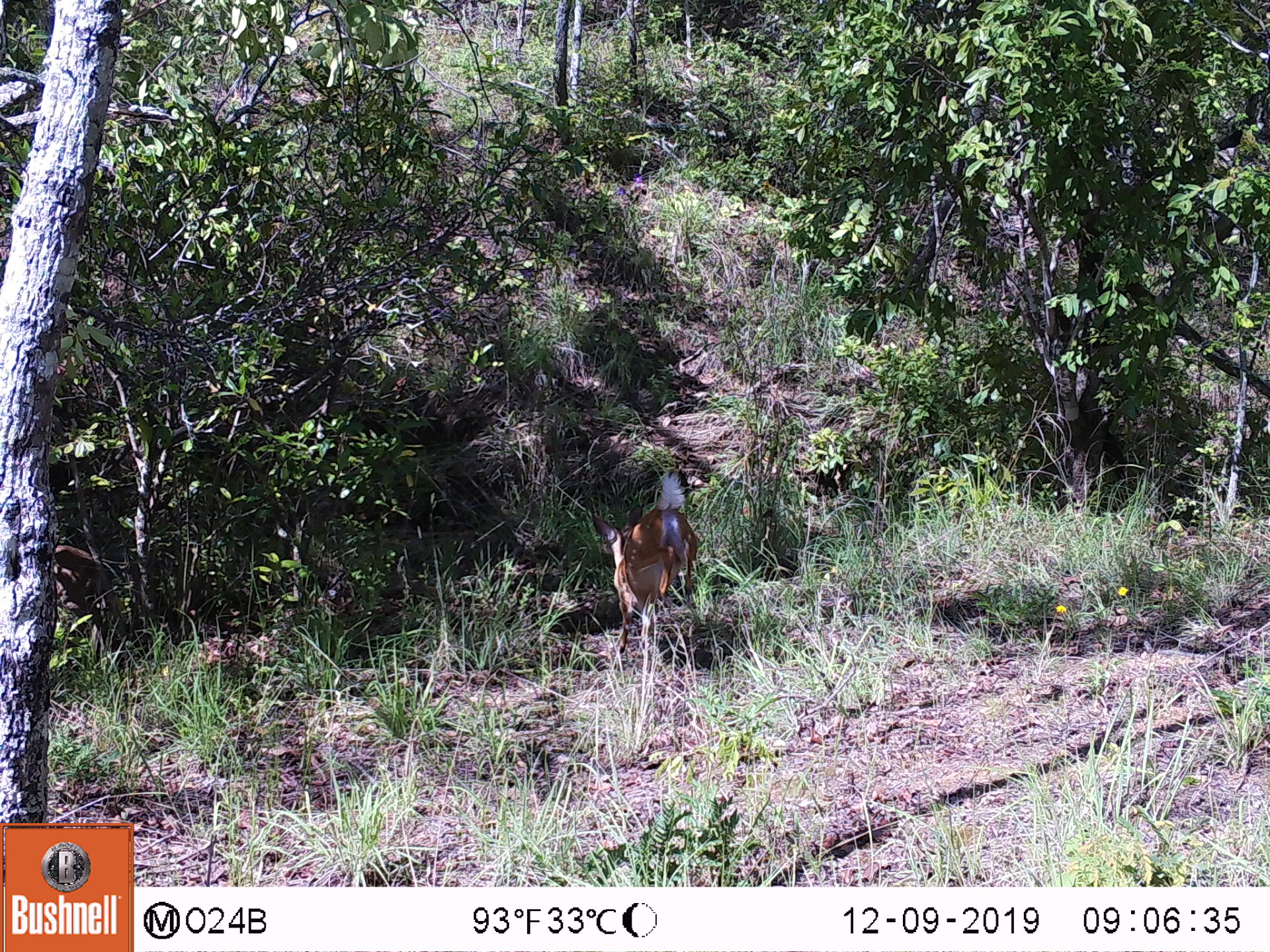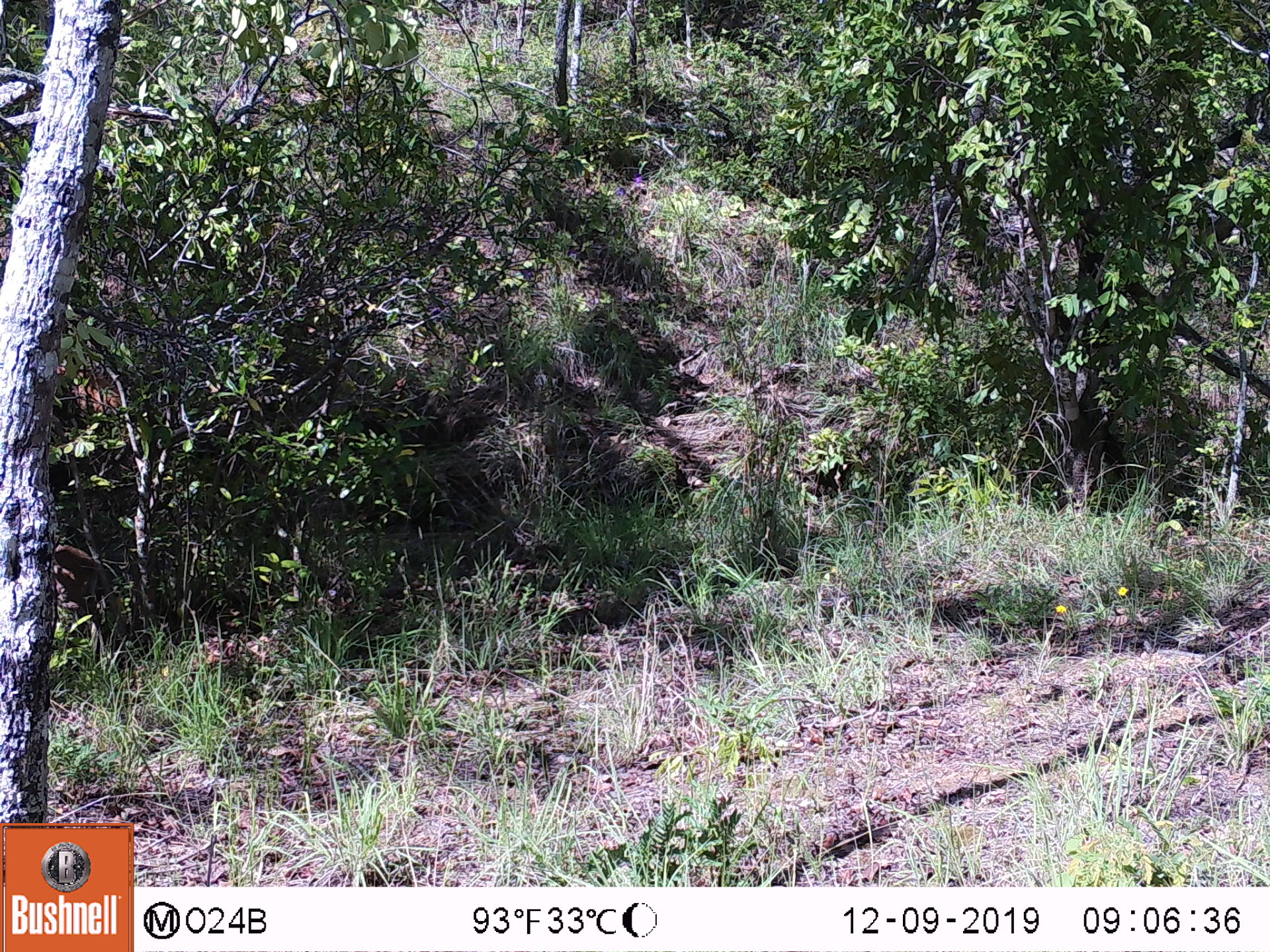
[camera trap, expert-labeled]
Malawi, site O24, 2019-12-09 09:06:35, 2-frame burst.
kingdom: Animalia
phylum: Chordata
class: Mammalia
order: Artiodactyla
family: Bovidae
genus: Tragelaphus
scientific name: Tragelaphus sylvaticus sylvaticus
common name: cape bushbuck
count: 1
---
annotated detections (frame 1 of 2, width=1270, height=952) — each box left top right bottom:
cape bushbuck: 586 467 704 657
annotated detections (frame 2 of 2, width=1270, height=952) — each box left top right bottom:
cape bushbuck: 52 362 153 432